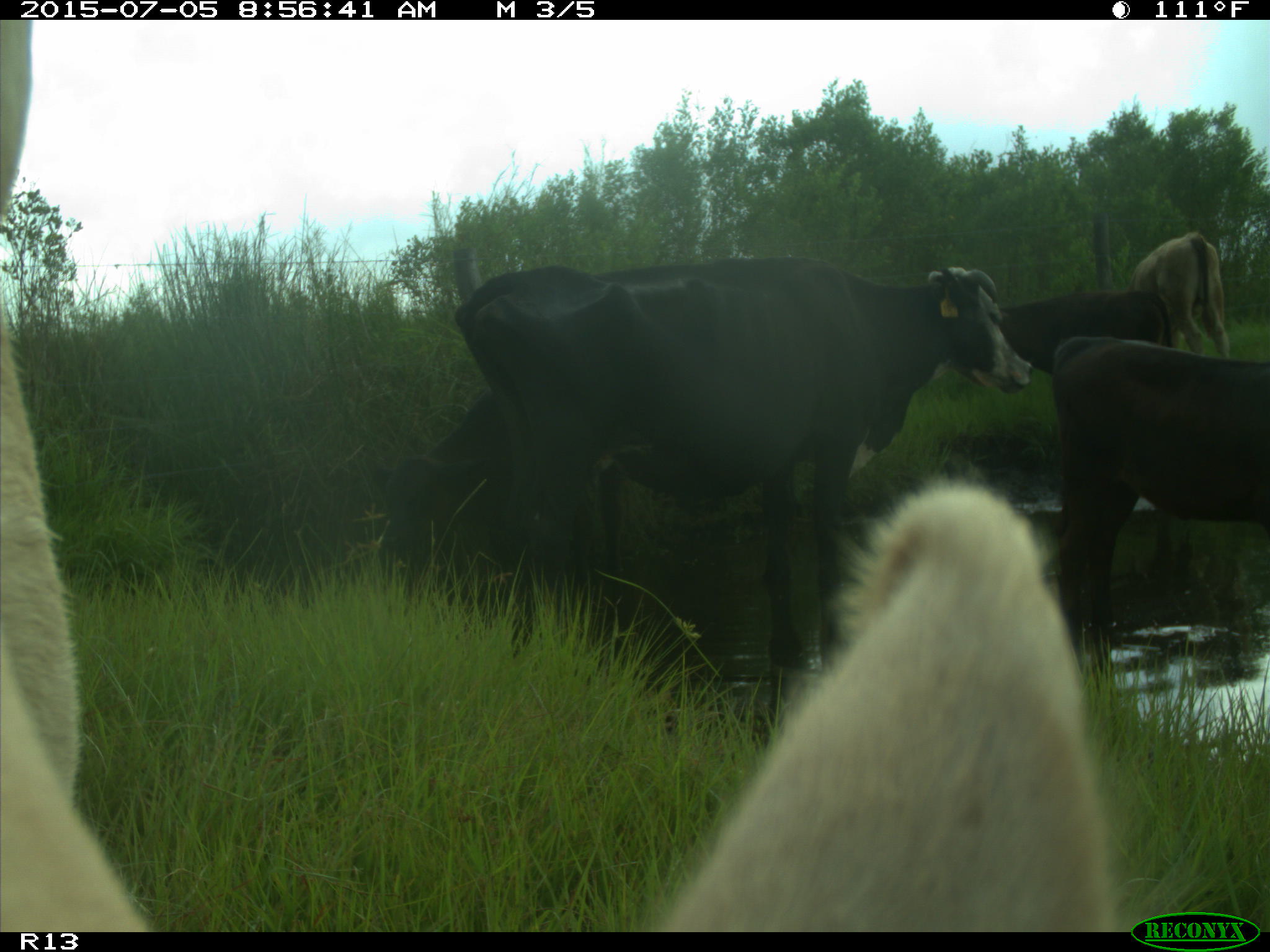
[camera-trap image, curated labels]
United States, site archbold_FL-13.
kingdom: Animalia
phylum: Chordata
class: Mammalia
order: Artiodactyla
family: Bovidae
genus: Bos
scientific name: Bos taurus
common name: domestic cow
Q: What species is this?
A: Bos taurus (domestic cow).